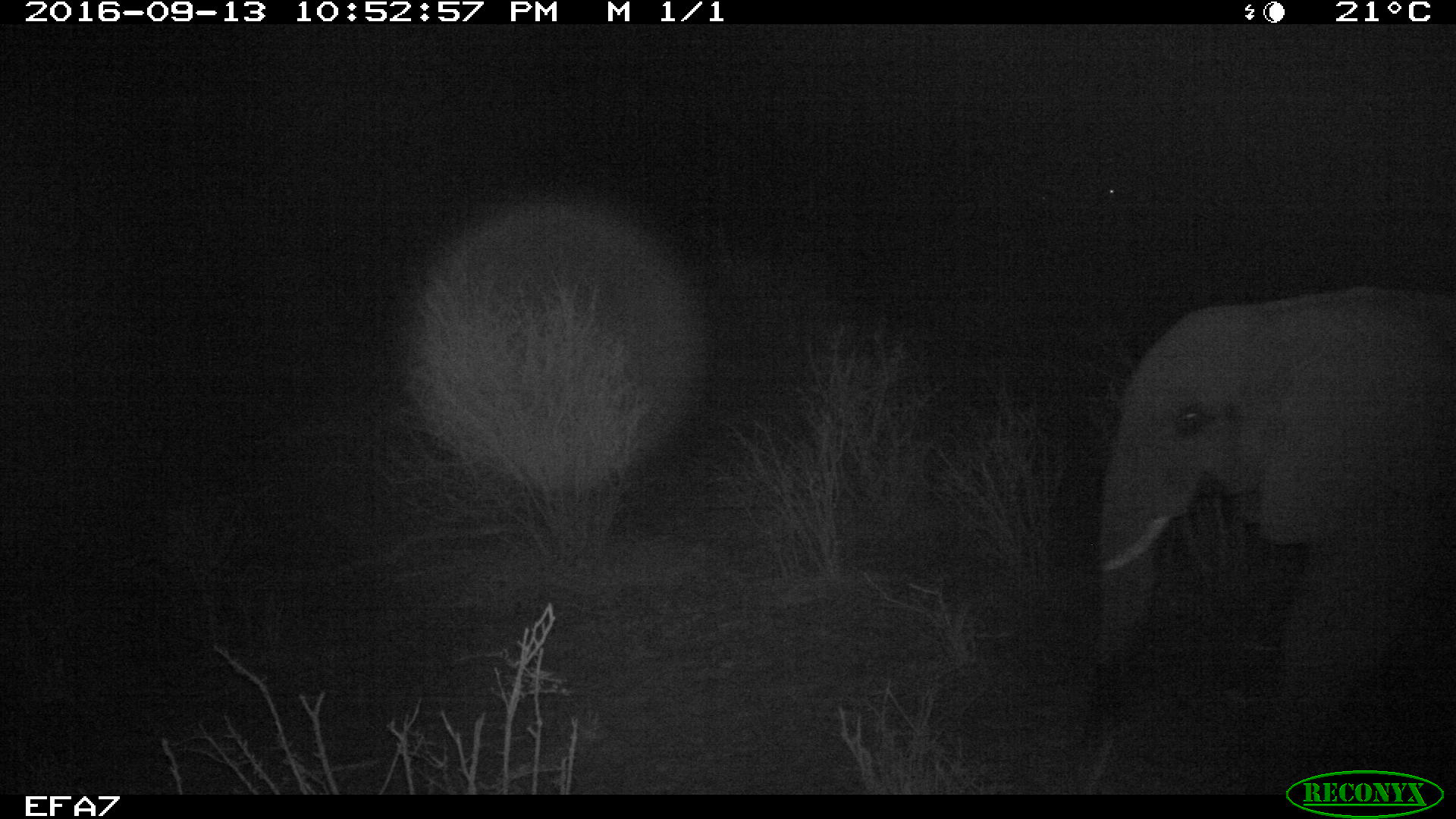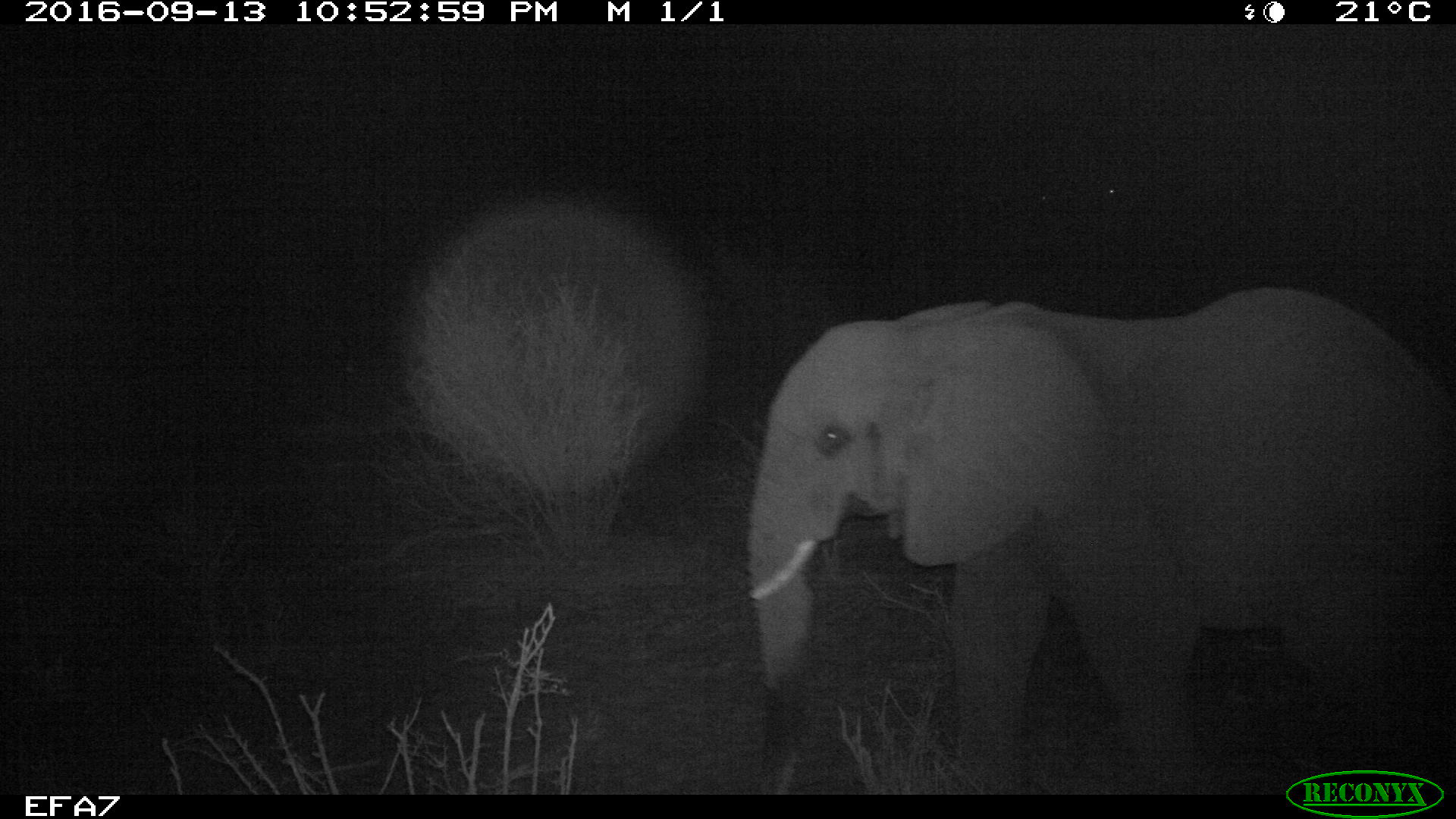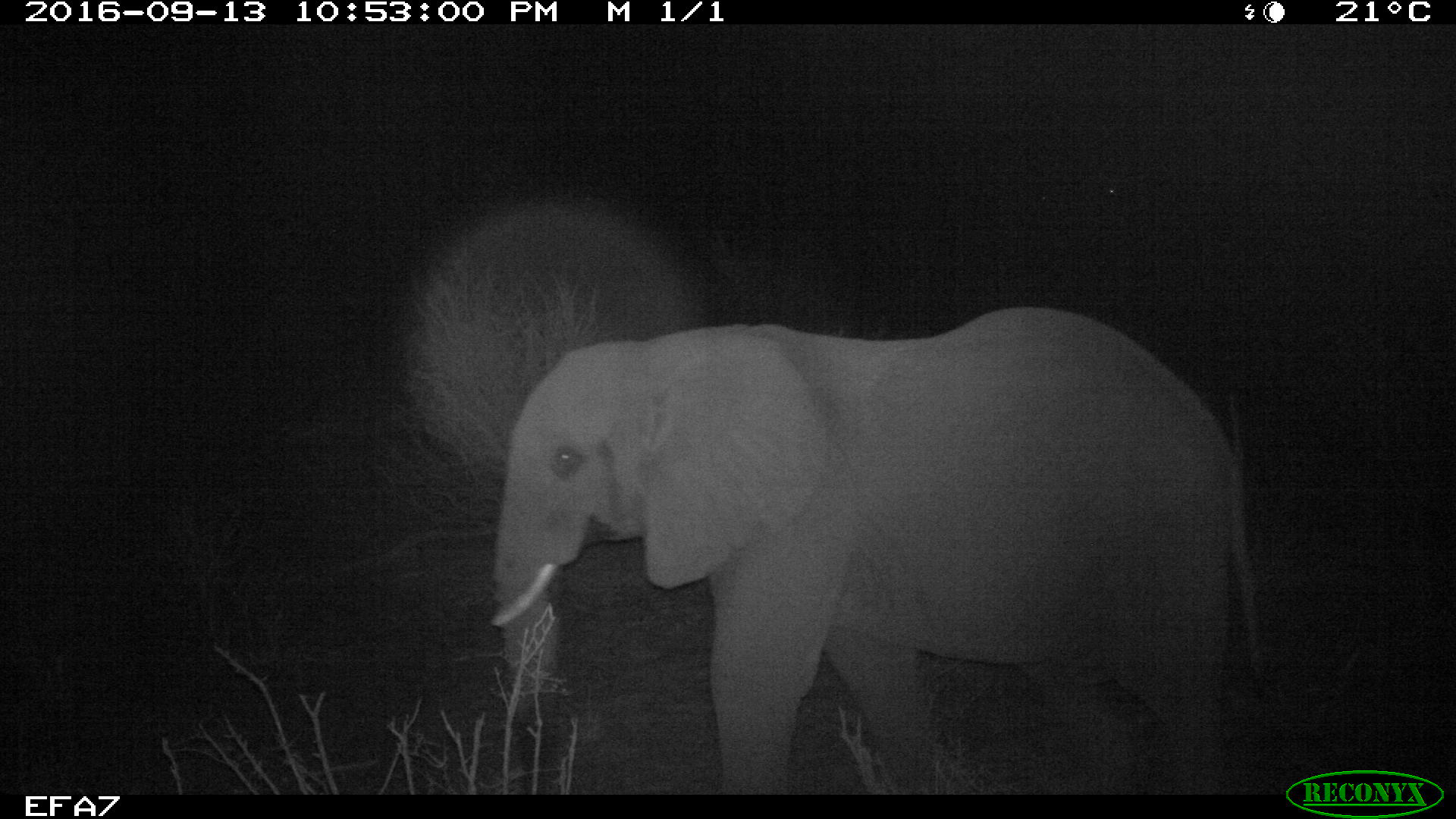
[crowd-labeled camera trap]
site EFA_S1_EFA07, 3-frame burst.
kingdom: Animalia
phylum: Chordata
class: Mammalia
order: Proboscidea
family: Elephantidae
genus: Loxodonta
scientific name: Loxodonta africana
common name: african bush elephant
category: elephant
Elephant (african bush elephant) (Loxodonta africana), count 1. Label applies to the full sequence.